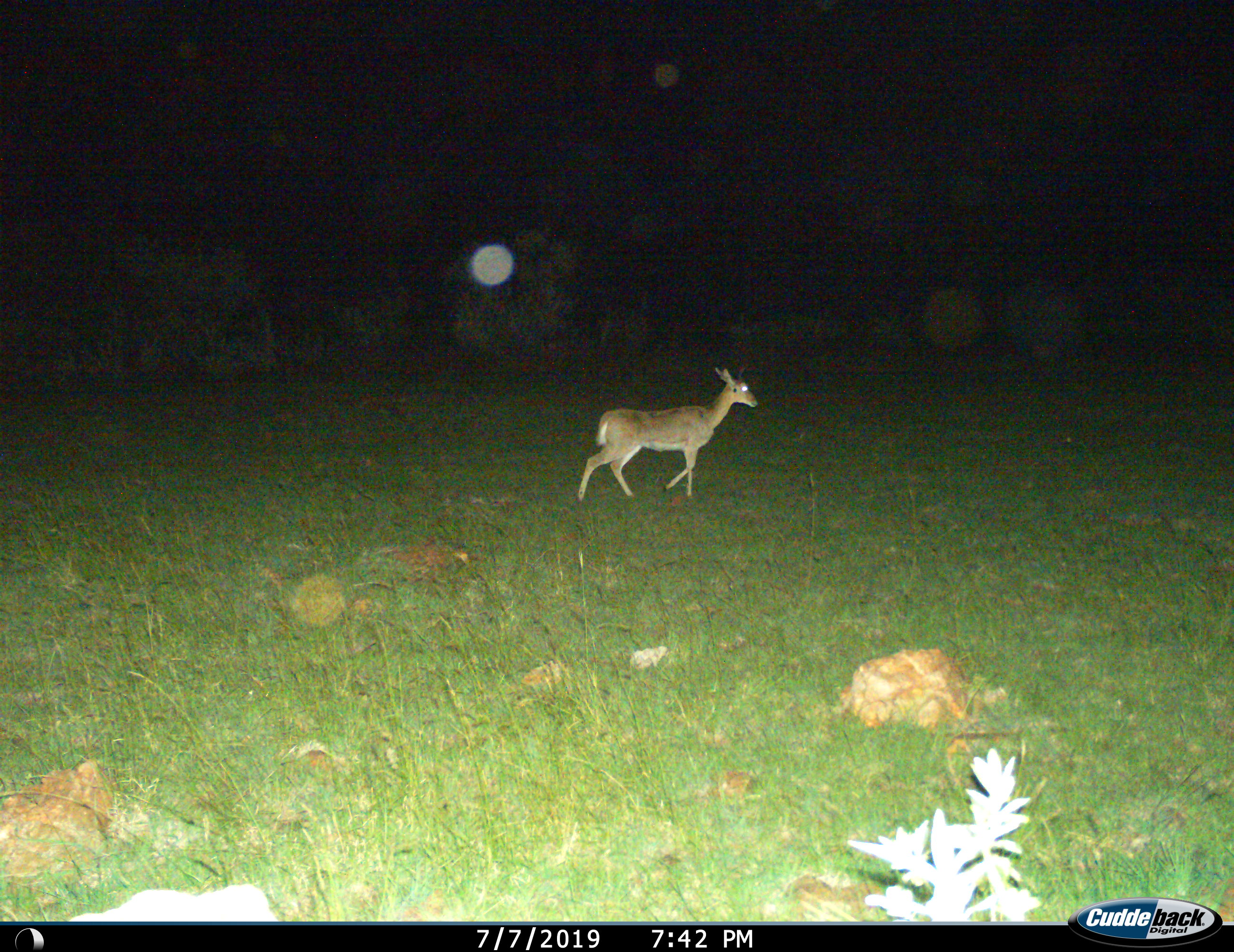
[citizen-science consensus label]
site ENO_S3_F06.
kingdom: Animalia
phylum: Chordata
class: Mammalia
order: Artiodactyla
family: Bovidae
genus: Redunca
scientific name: Redunca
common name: reedbuck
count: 1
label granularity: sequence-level